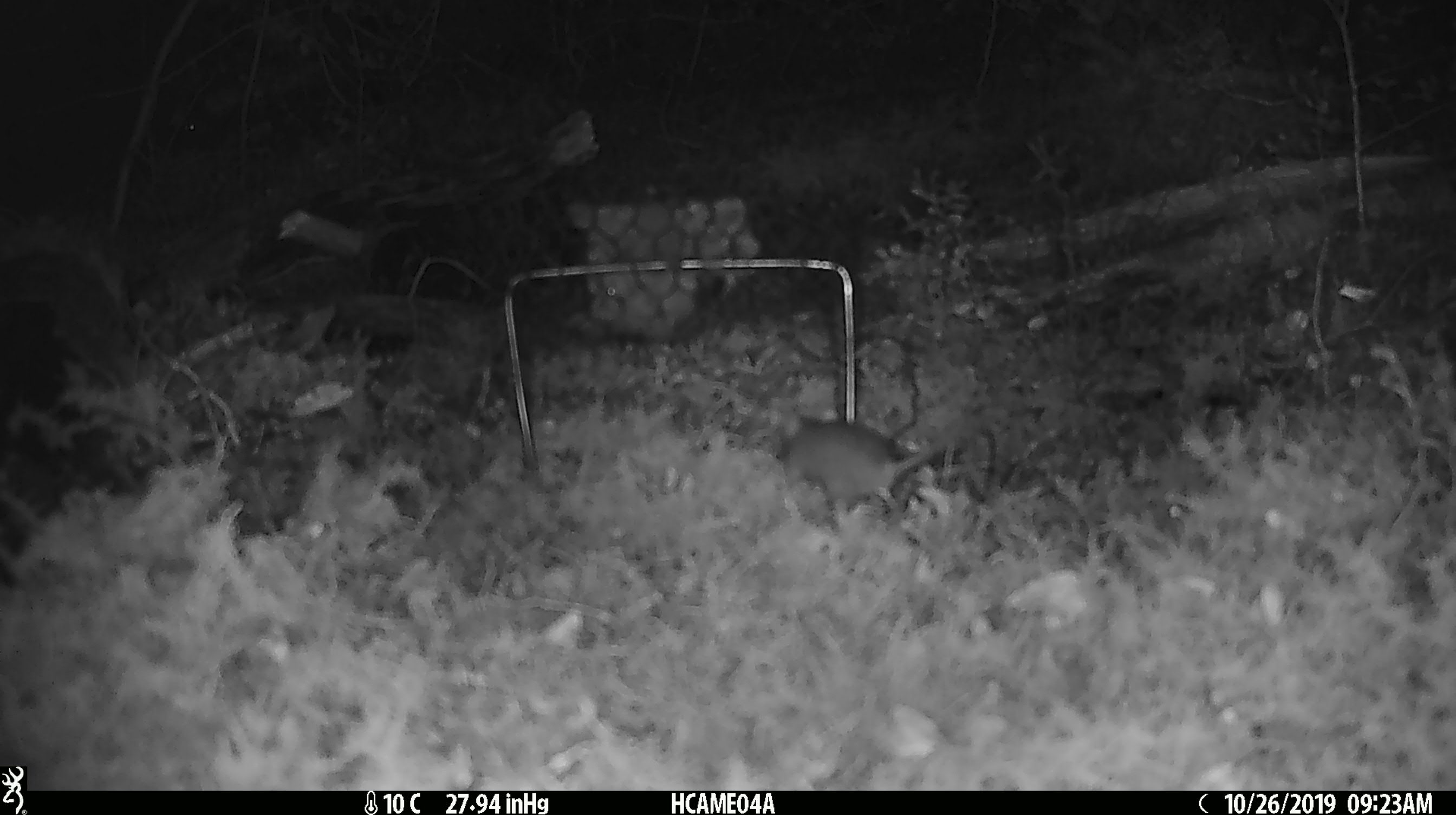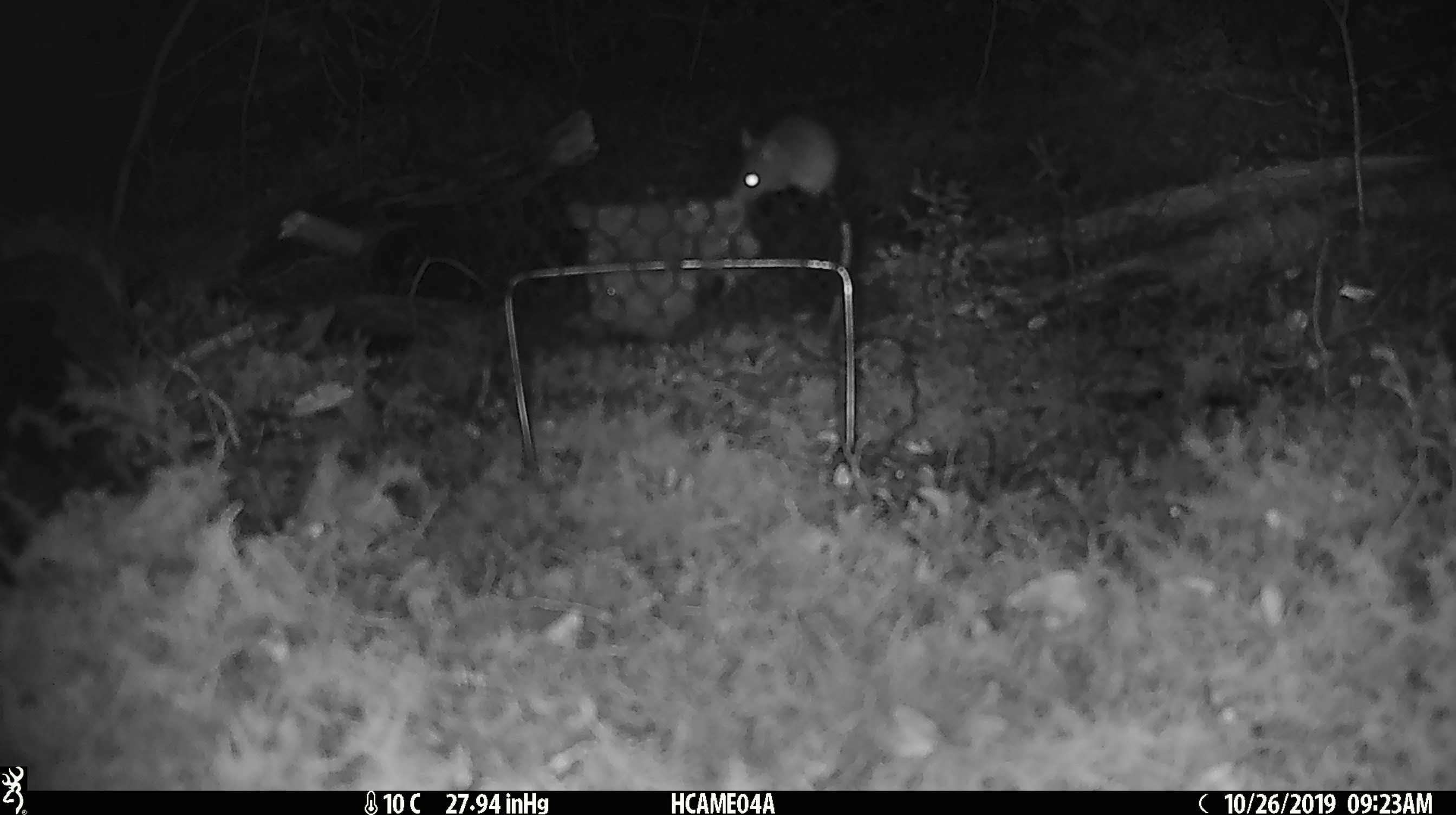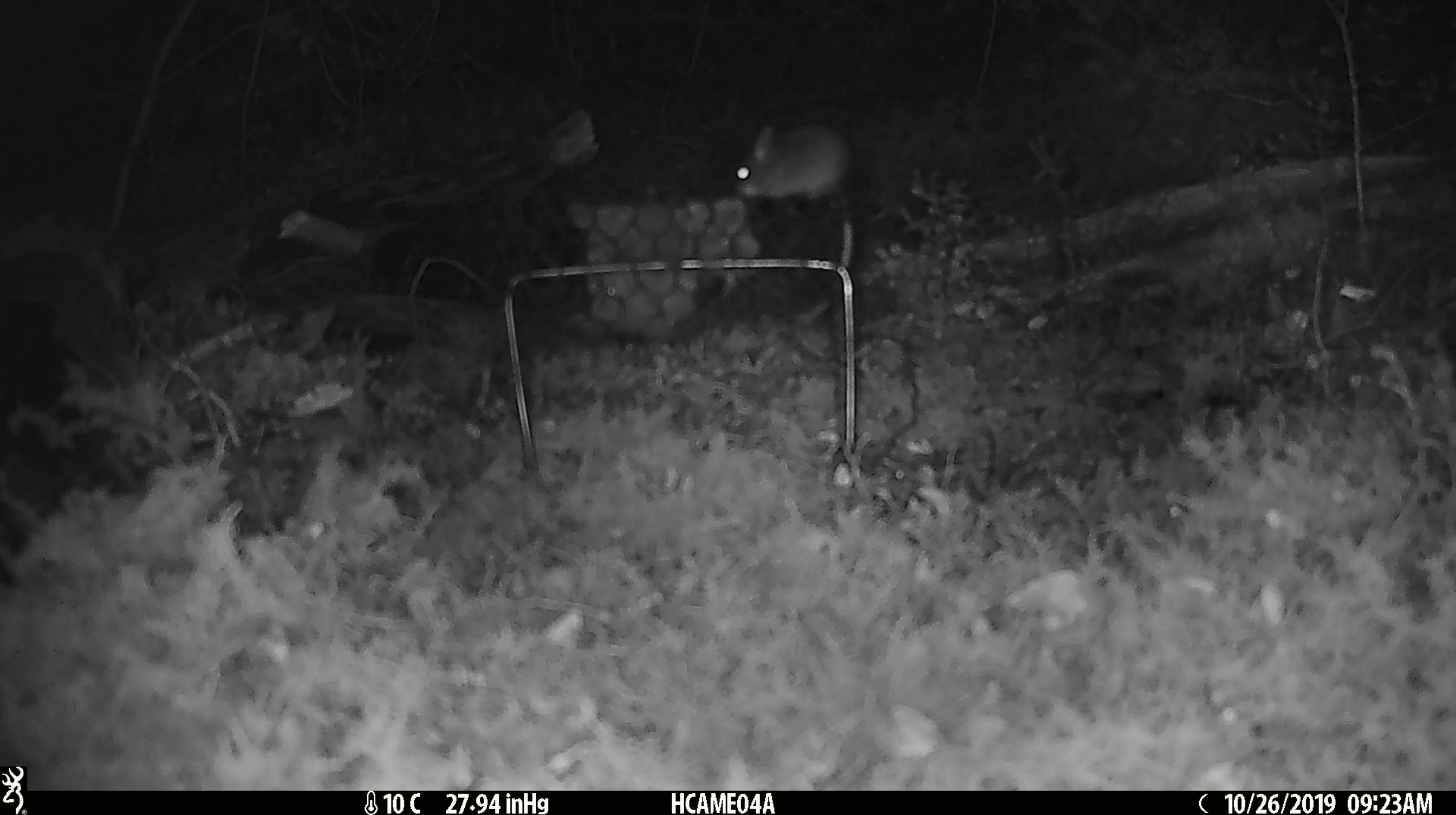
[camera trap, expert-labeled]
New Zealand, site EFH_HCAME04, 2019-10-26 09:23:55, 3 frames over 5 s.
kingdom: Animalia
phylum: Chordata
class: Mammalia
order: Rodentia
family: Muridae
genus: Mus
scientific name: Mus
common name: mouse